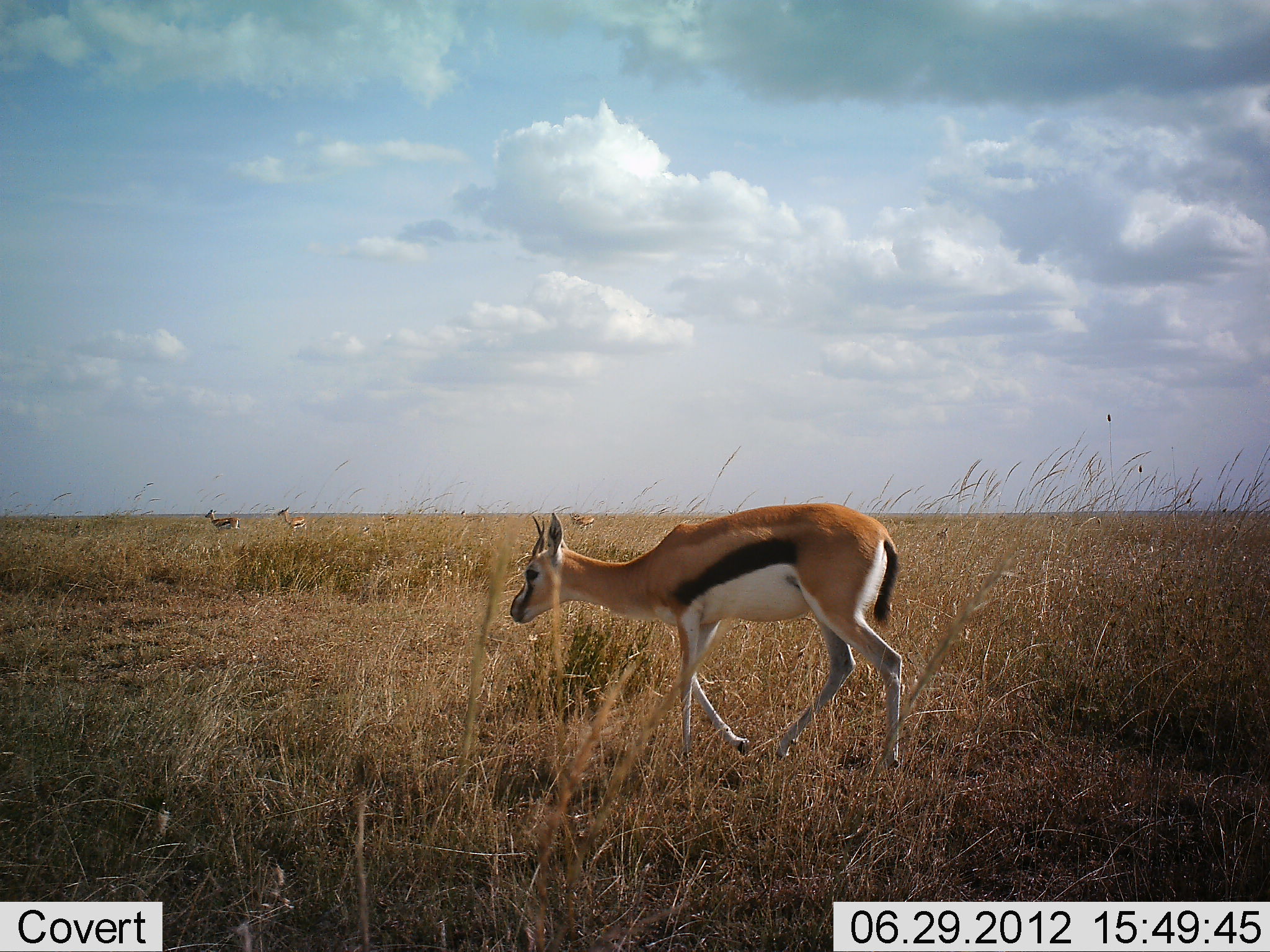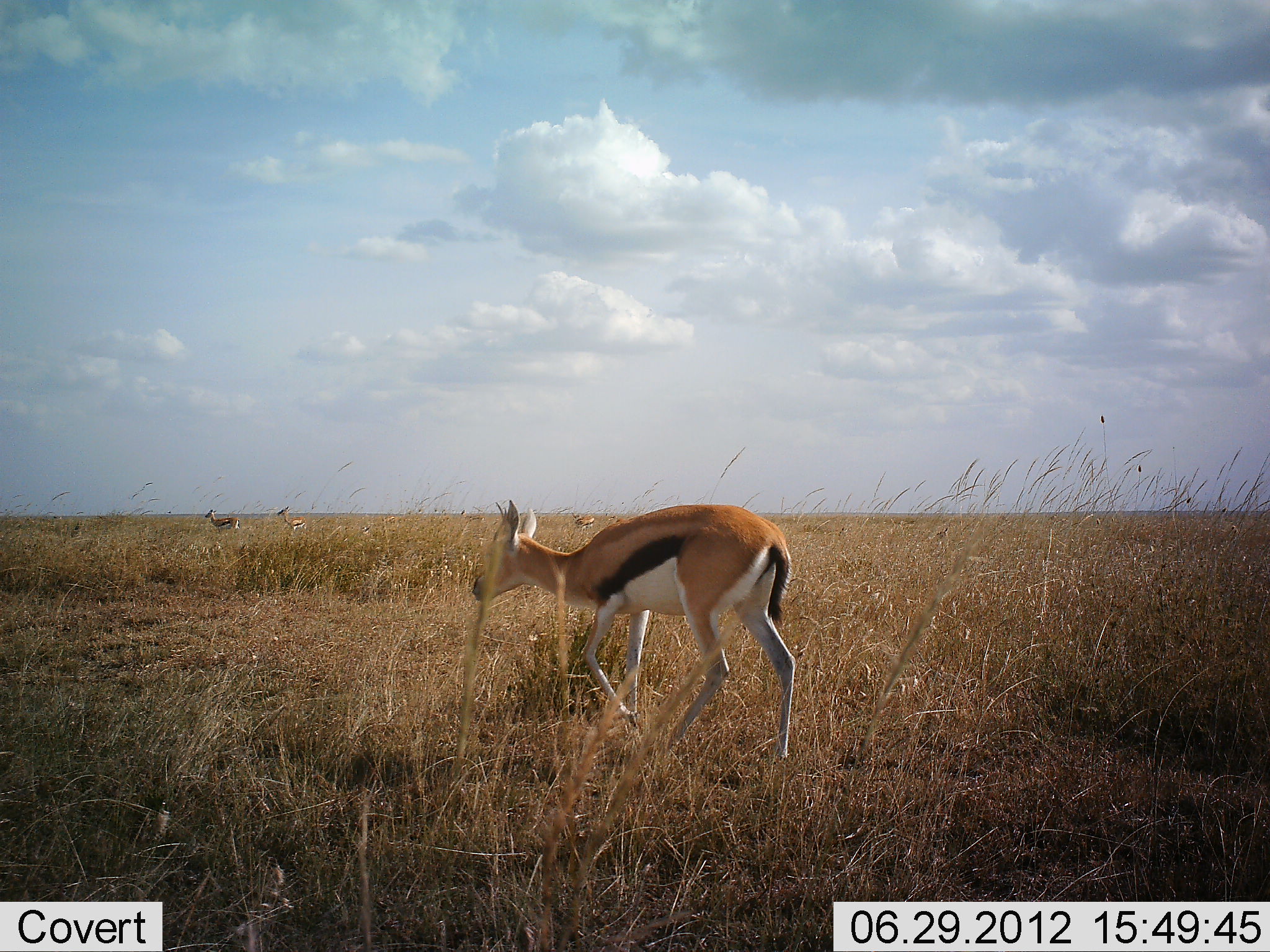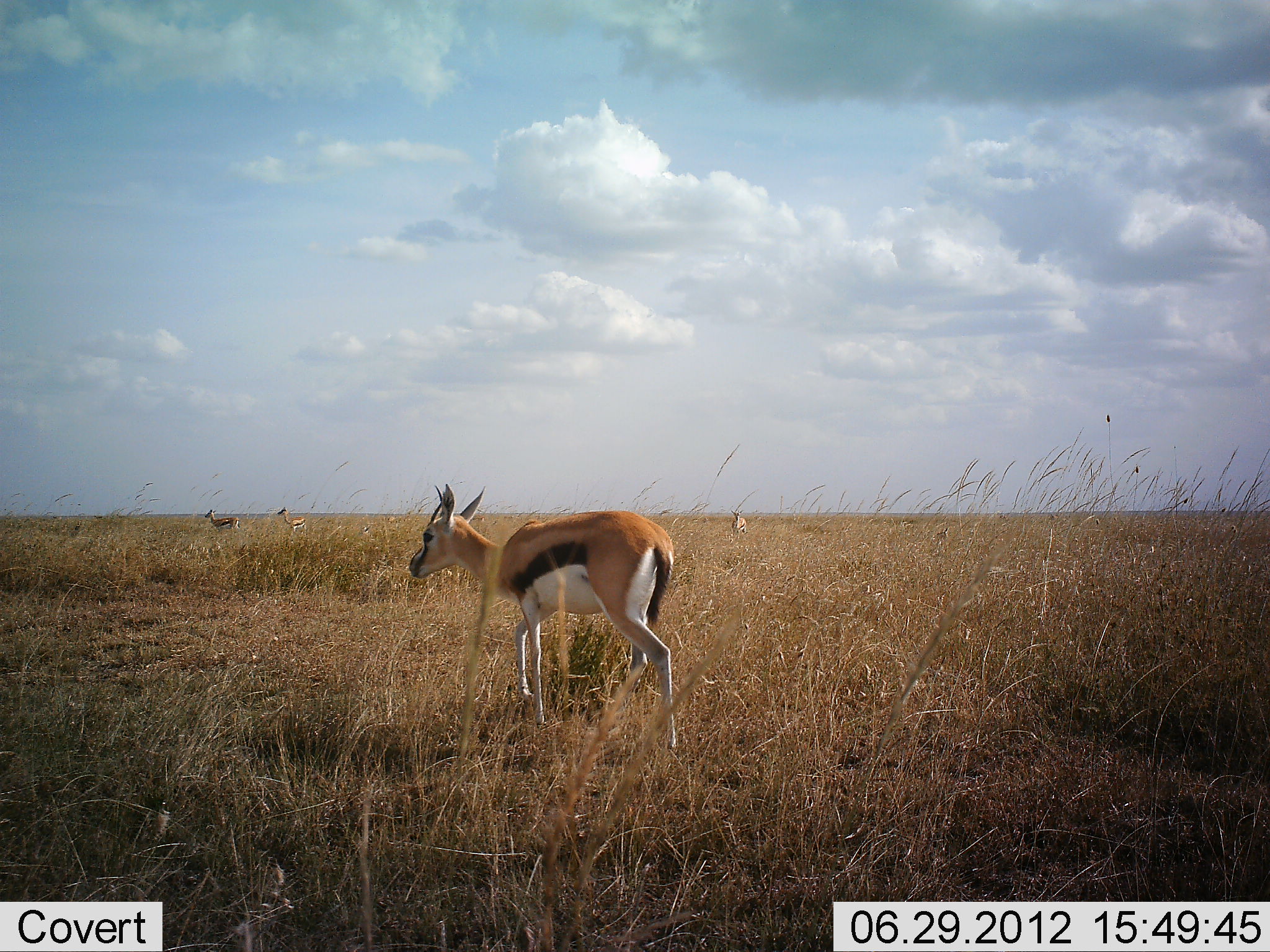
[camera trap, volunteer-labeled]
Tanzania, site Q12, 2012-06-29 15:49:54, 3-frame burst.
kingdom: Animalia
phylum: Chordata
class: Mammalia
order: Artiodactyla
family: Bovidae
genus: Eudorcas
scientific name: Eudorcas thomsonii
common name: thomson's gazelle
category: gazellethomsons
Gazellethomsons (thomson's gazelle) (Eudorcas thomsonii), count 5. Behavior (volunteer vote fractions): standing 40%, resting 0%, moving 100%, interacting 0%. Young present (vote fraction): 0%. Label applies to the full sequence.